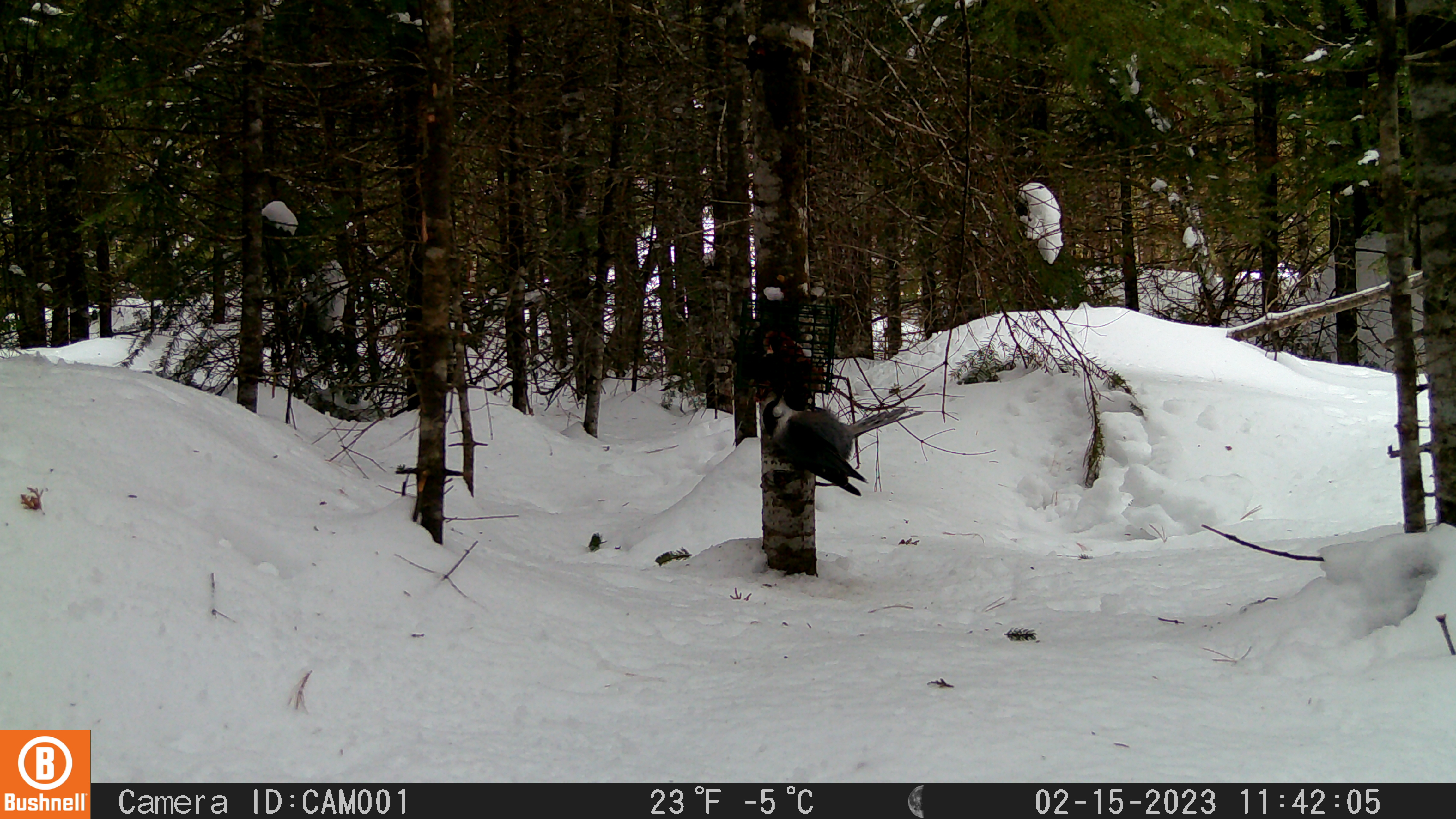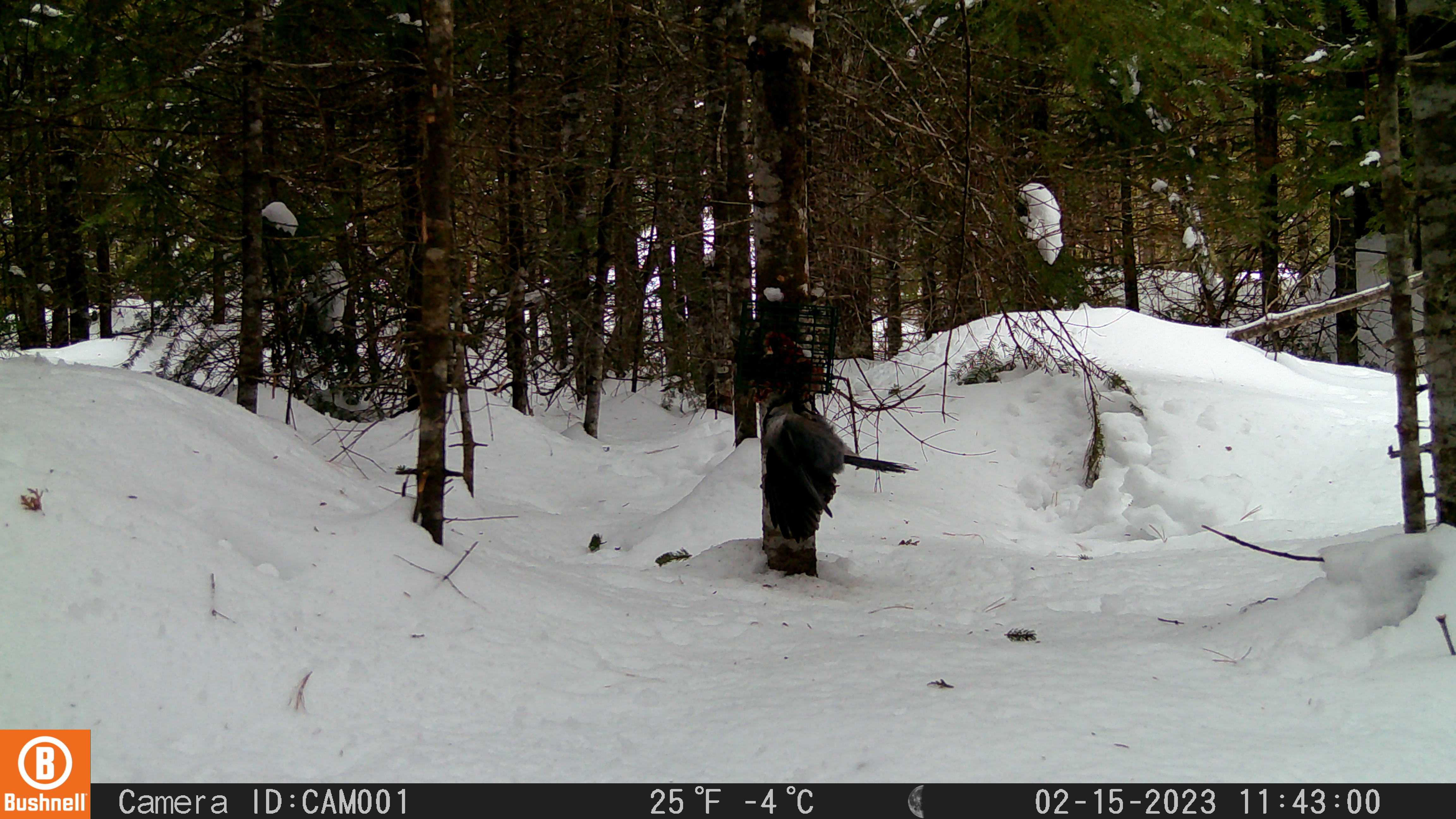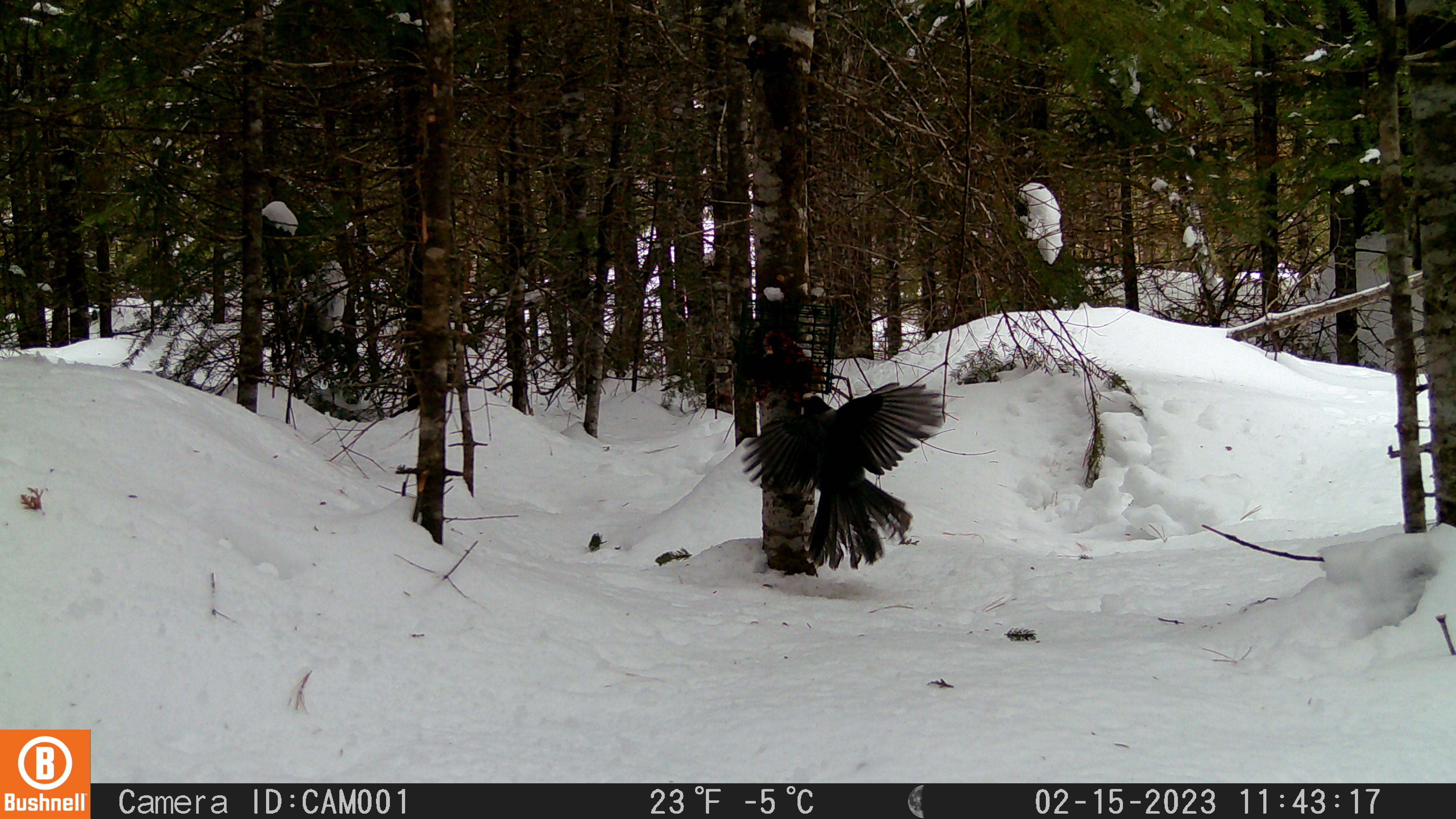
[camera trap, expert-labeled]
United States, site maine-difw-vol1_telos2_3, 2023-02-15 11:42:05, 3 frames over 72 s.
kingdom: Animalia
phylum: Chordata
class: Aves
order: Passeriformes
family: Corvidae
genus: Perisoreus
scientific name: Perisoreus canadensis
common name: canada jay